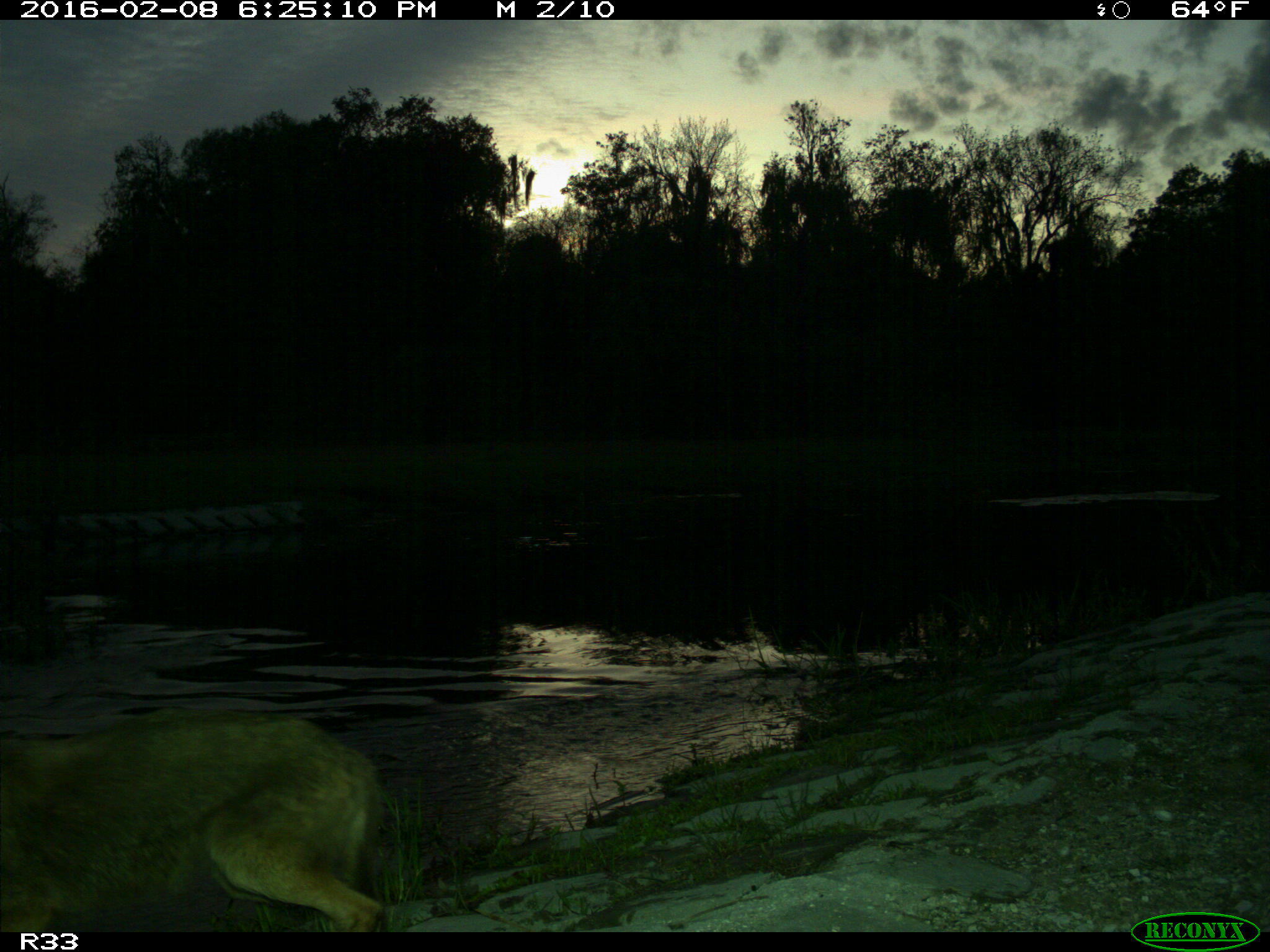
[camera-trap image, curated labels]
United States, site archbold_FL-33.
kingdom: Animalia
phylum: Chordata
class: Mammalia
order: Carnivora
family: Canidae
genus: Canis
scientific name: Canis latrans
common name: coyote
Canis latrans (coyote).